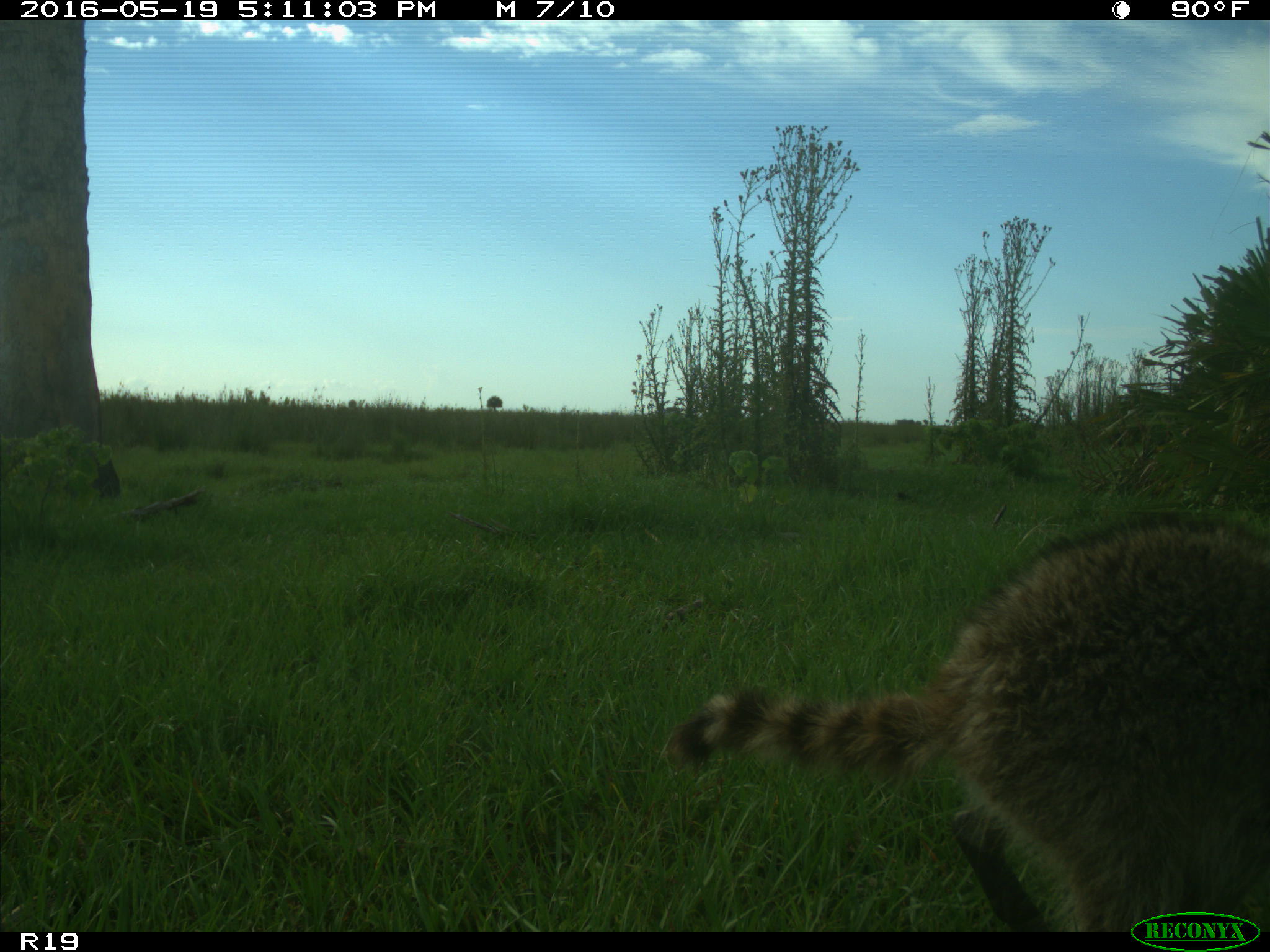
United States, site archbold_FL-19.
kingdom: Animalia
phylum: Chordata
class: Mammalia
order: Carnivora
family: Procyonidae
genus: Procyon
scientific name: Procyon lotor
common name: common raccoon